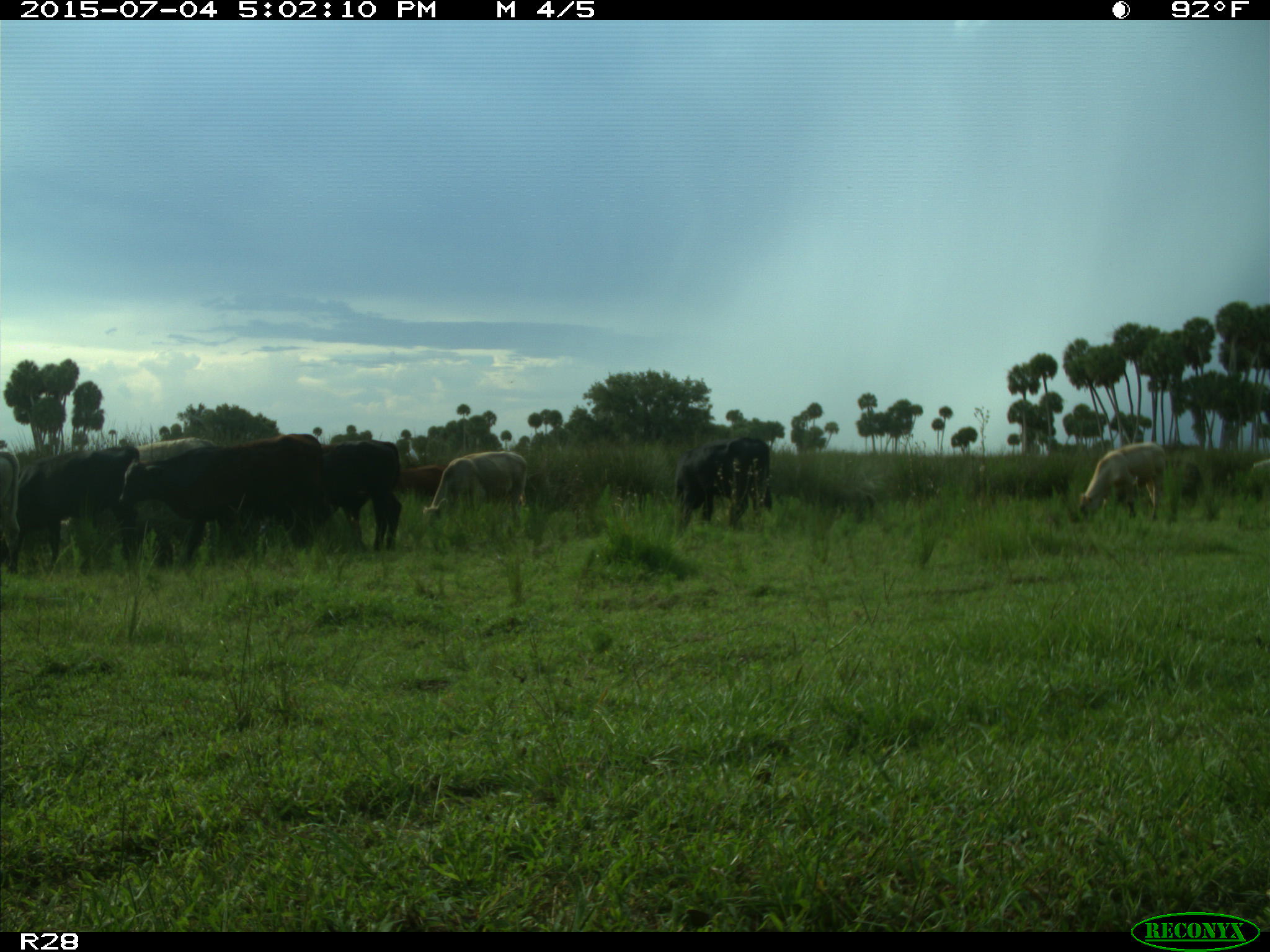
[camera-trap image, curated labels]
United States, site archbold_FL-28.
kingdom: Animalia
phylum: Chordata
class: Mammalia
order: Artiodactyla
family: Bovidae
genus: Bos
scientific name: Bos taurus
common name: domestic cow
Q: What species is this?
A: Bos taurus (domestic cow).